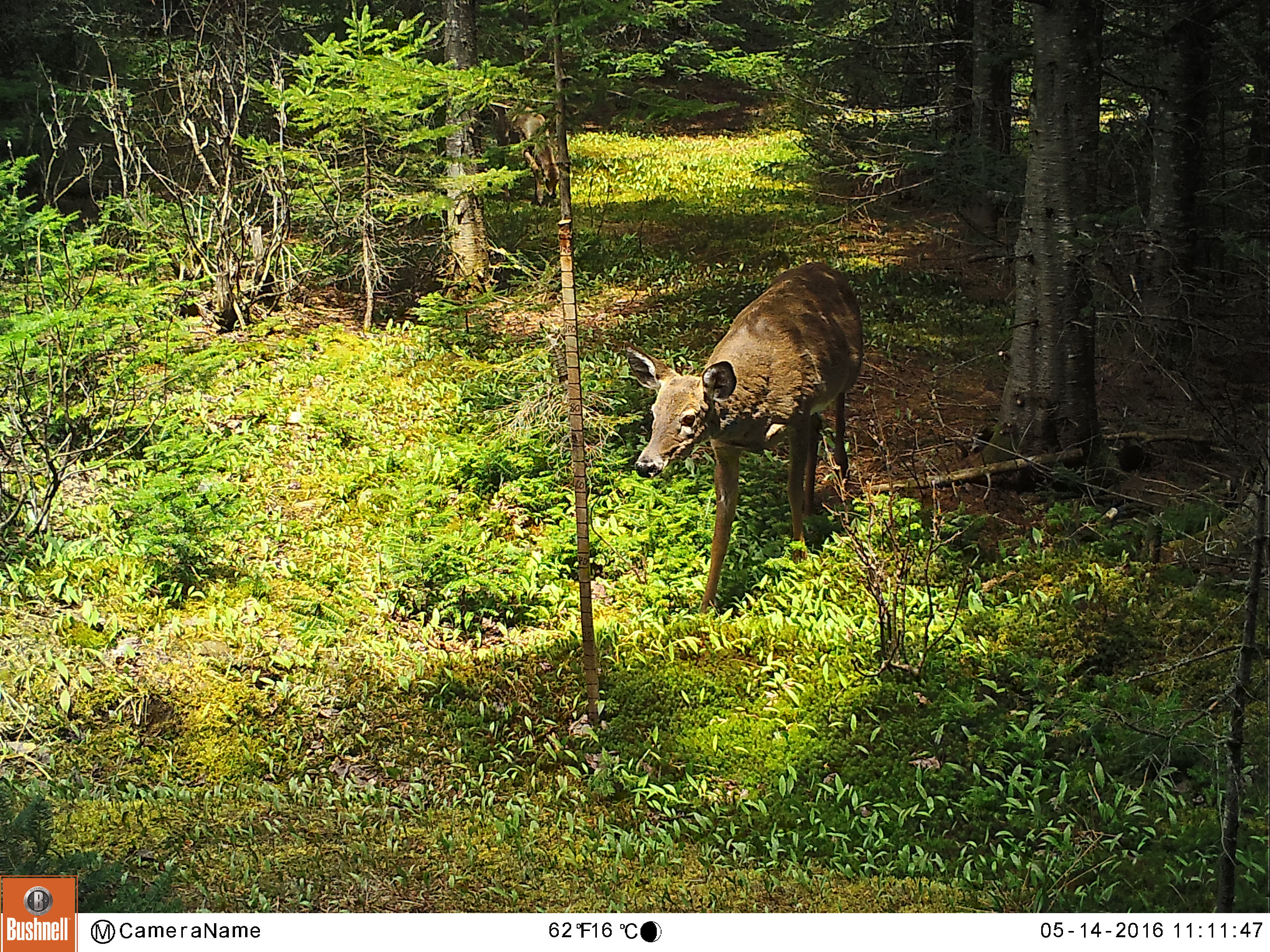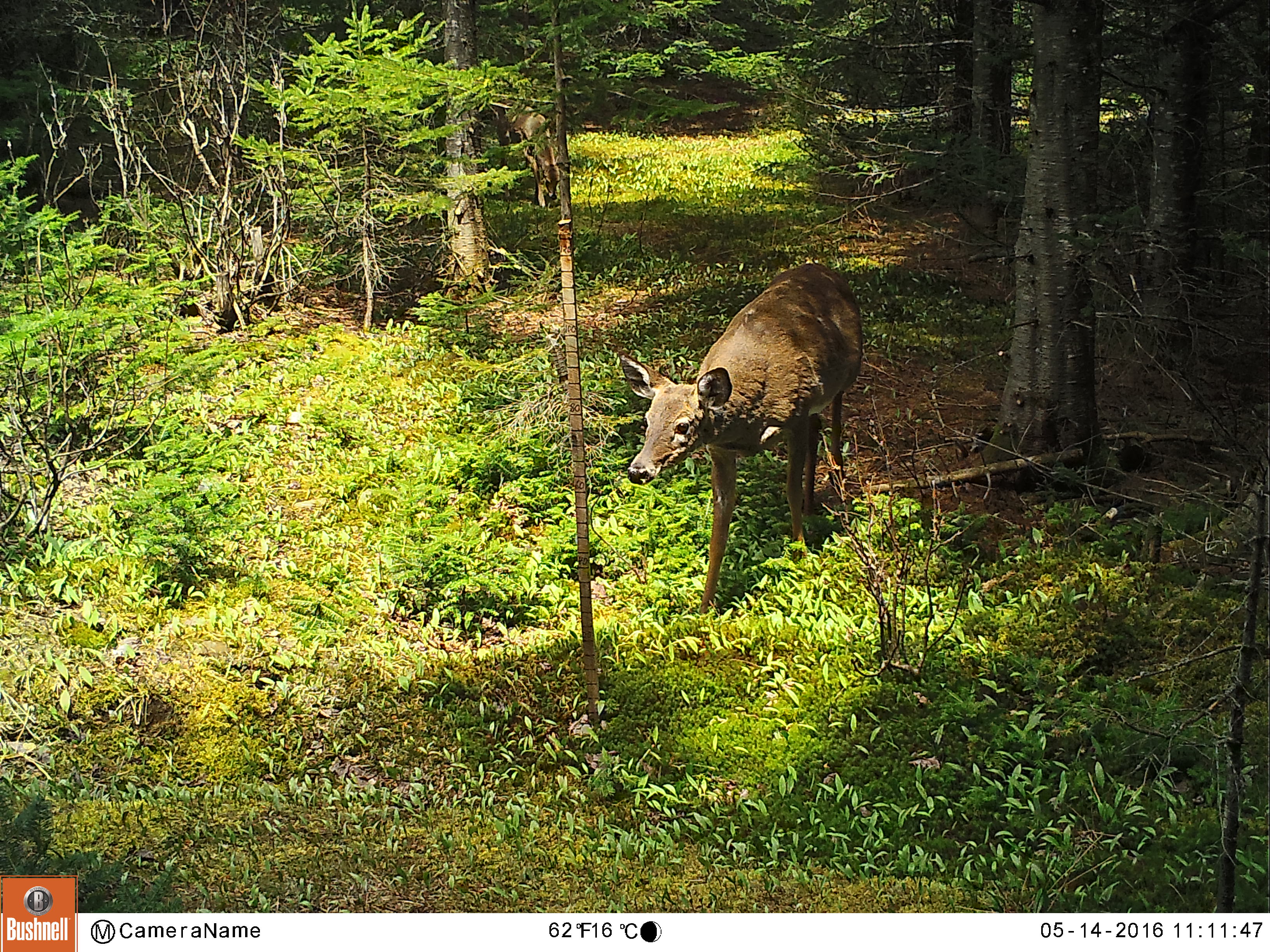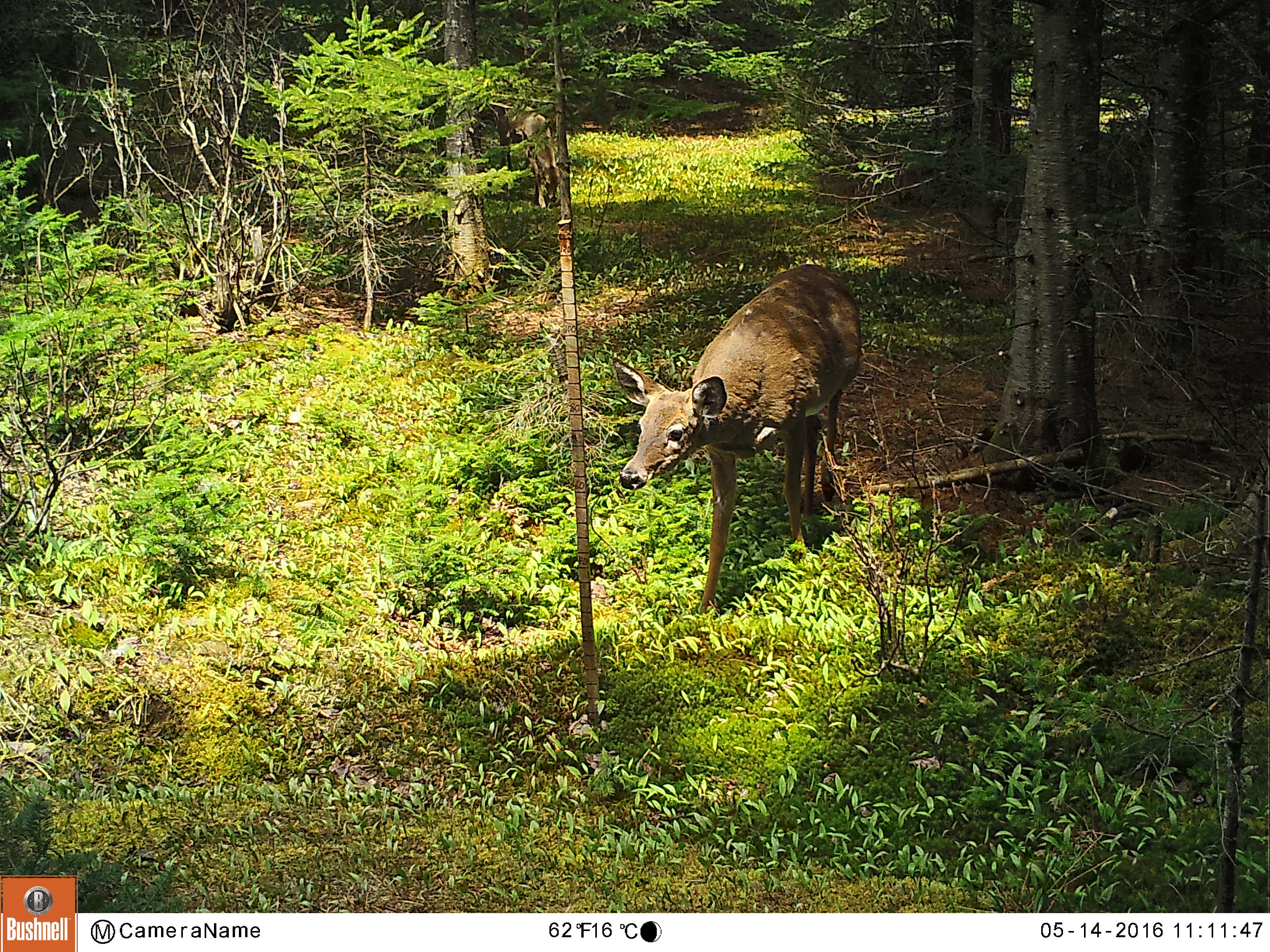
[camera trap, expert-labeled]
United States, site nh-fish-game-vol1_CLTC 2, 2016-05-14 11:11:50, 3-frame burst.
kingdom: Animalia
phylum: Chordata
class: Mammalia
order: Artiodactyla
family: Cervidae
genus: Odocoileus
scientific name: Odocoileus virginianus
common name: white-tailed deer